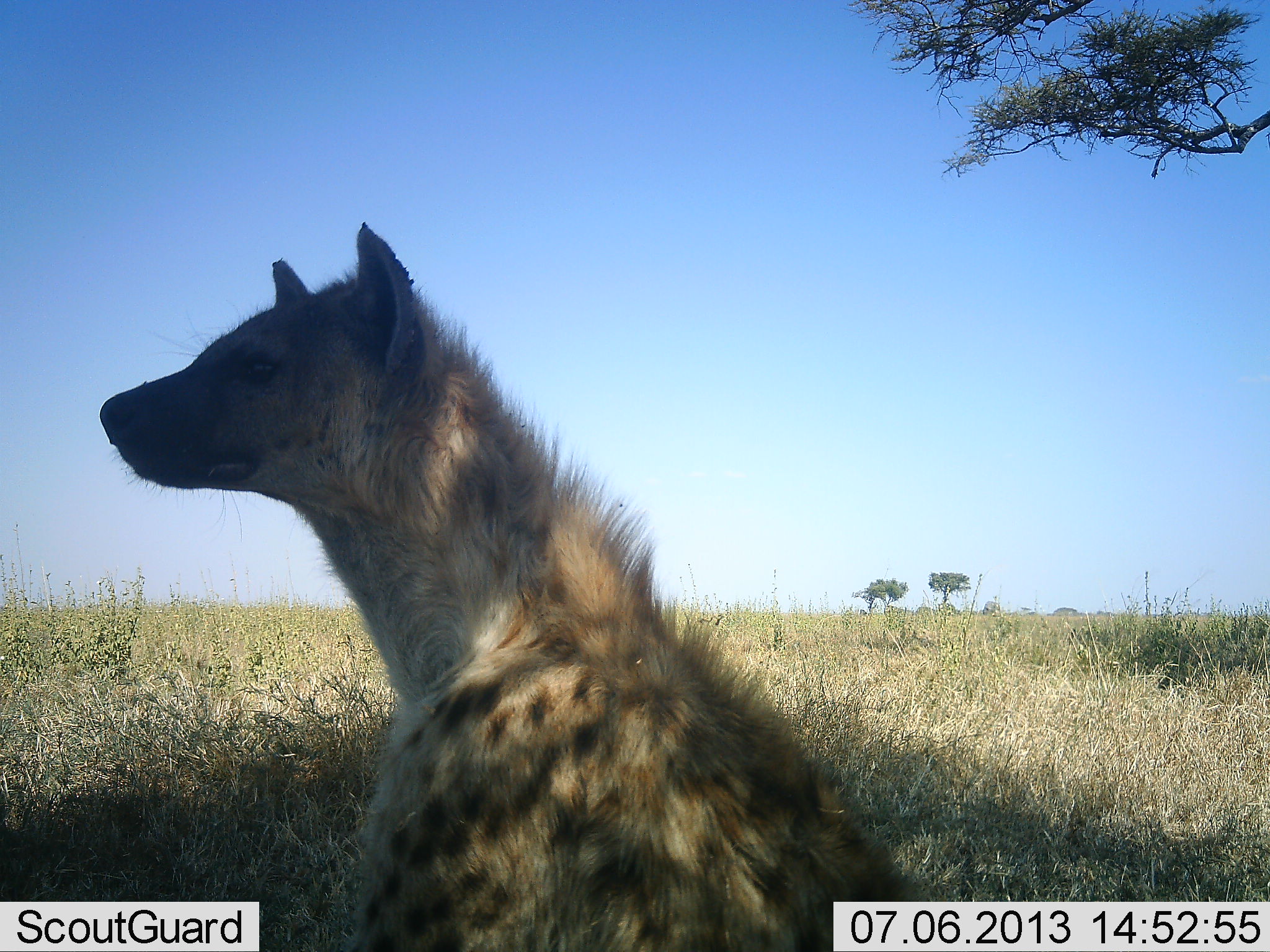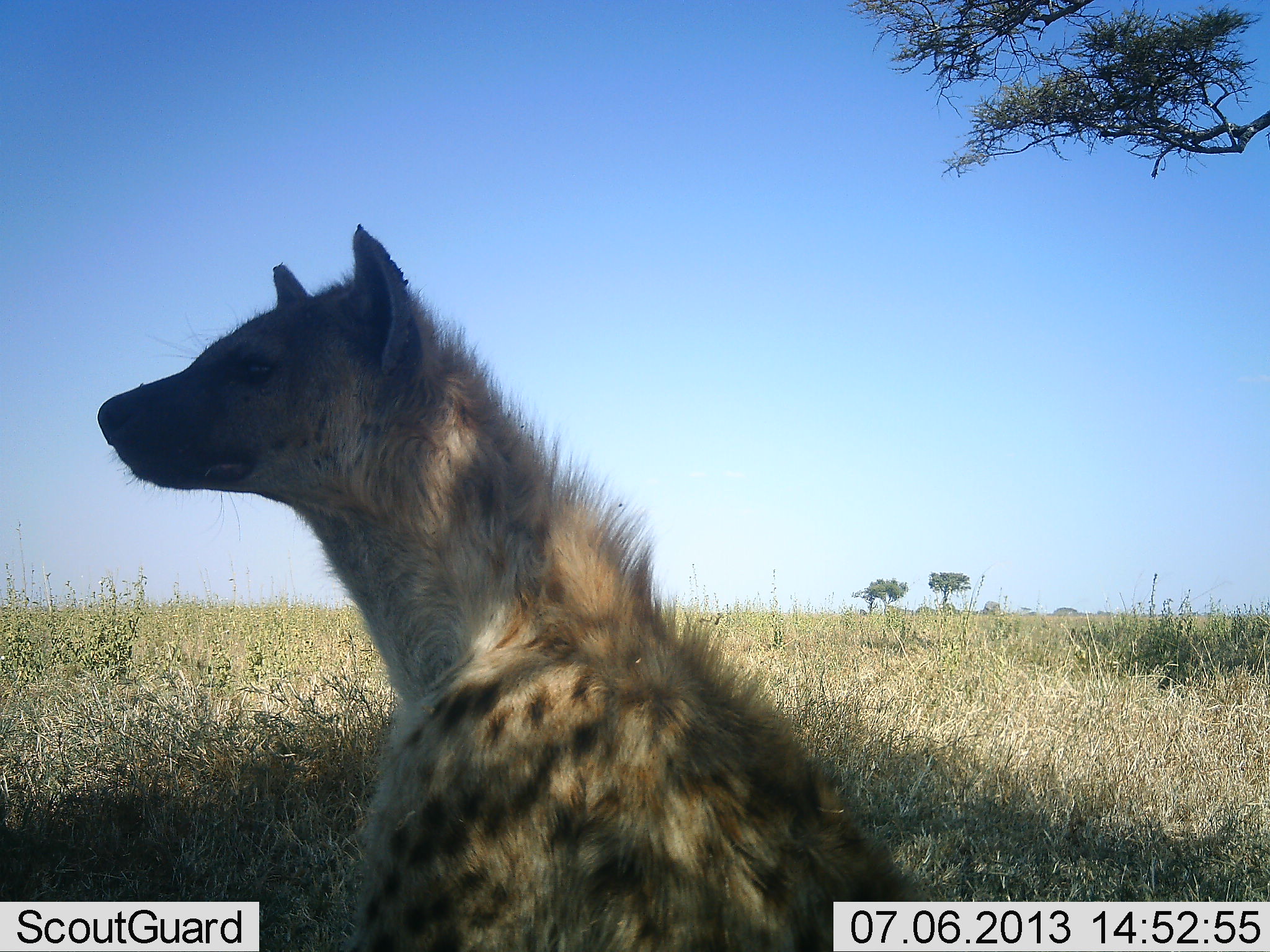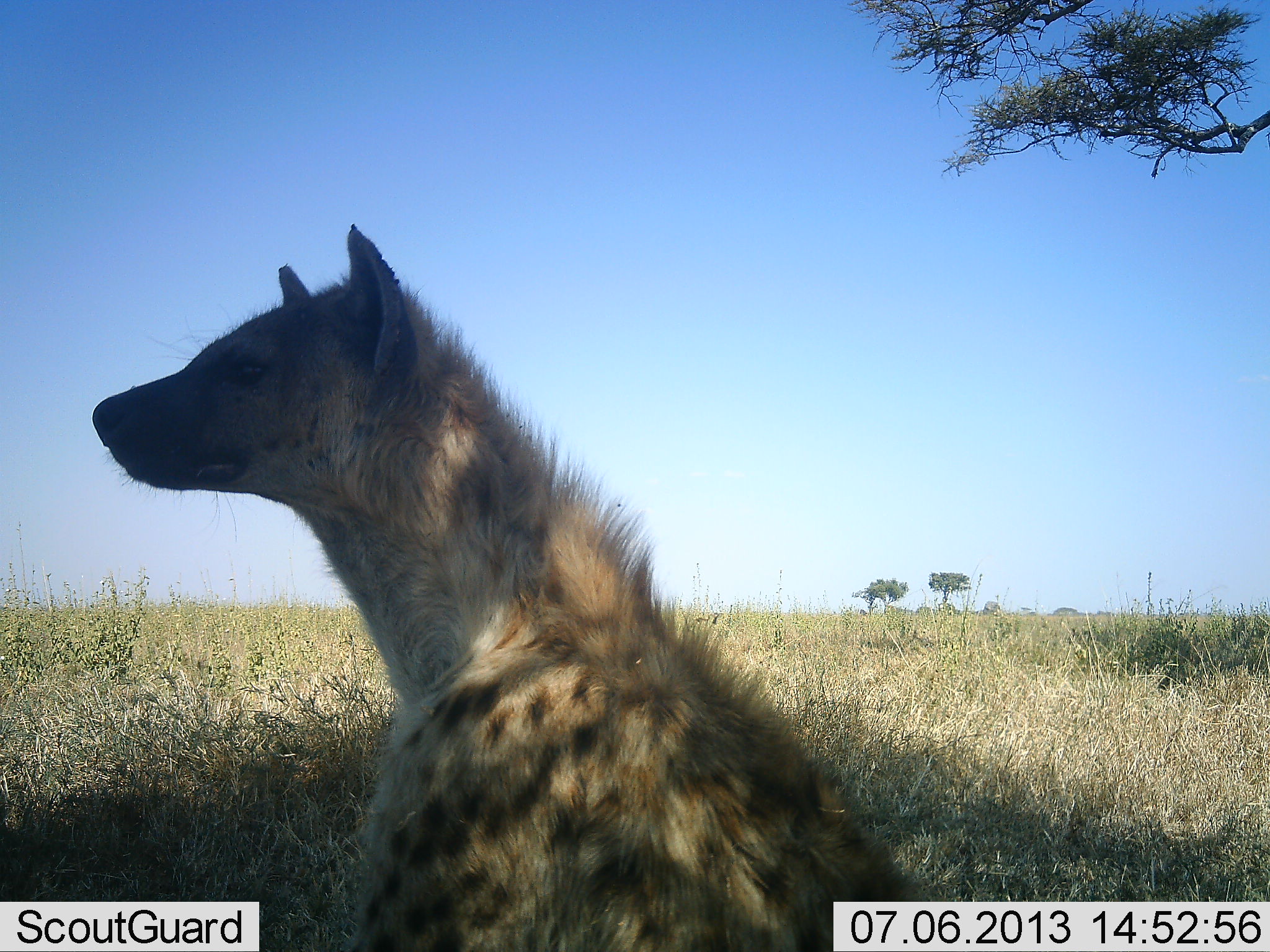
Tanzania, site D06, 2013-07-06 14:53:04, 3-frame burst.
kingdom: Animalia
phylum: Chordata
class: Mammalia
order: Carnivora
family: Hyaenidae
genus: Crocuta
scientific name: Crocuta crocuta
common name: spotted hyena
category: hyenaspotted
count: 1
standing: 11%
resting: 89%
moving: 0%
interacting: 0%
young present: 0%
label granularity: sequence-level